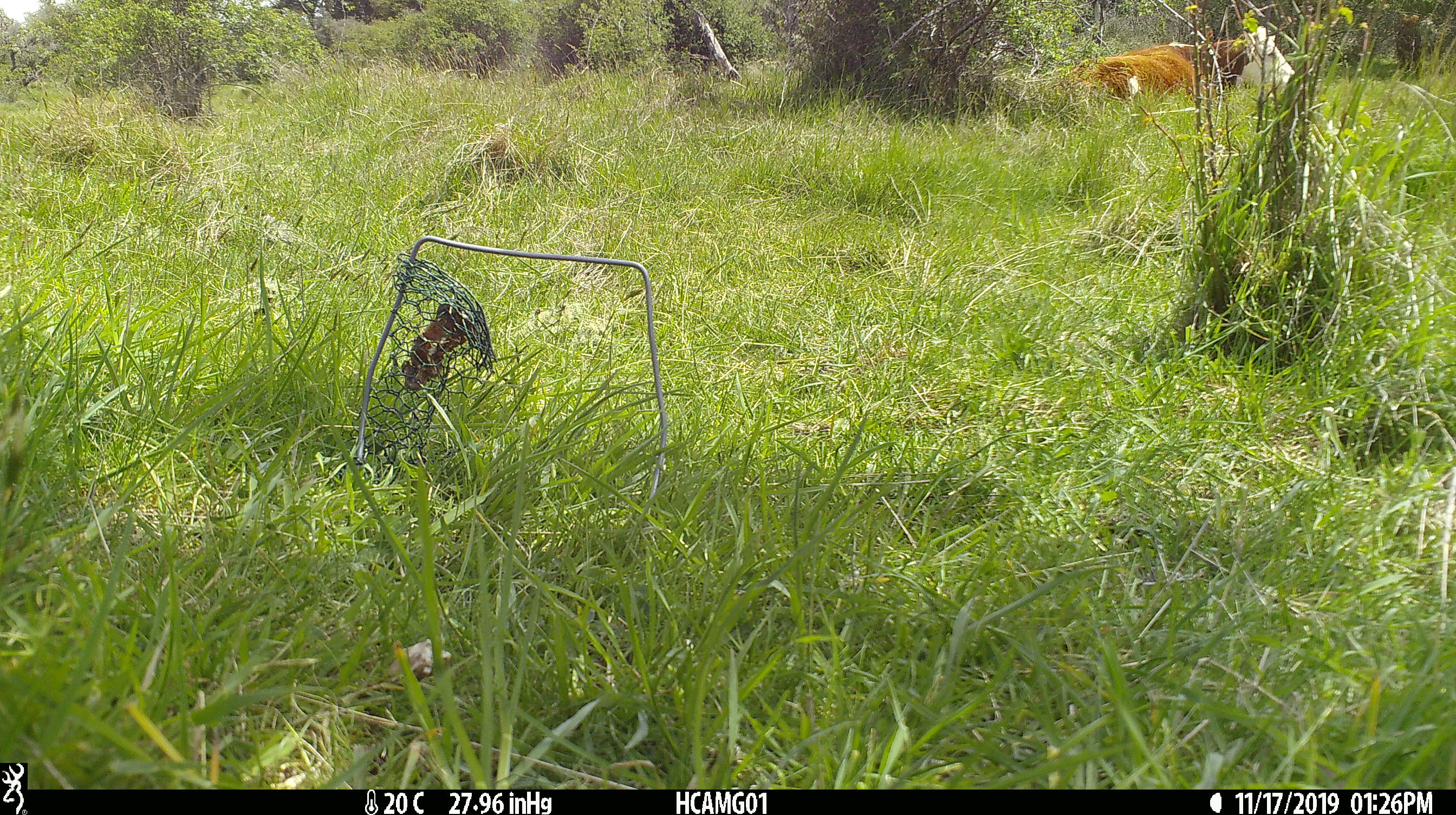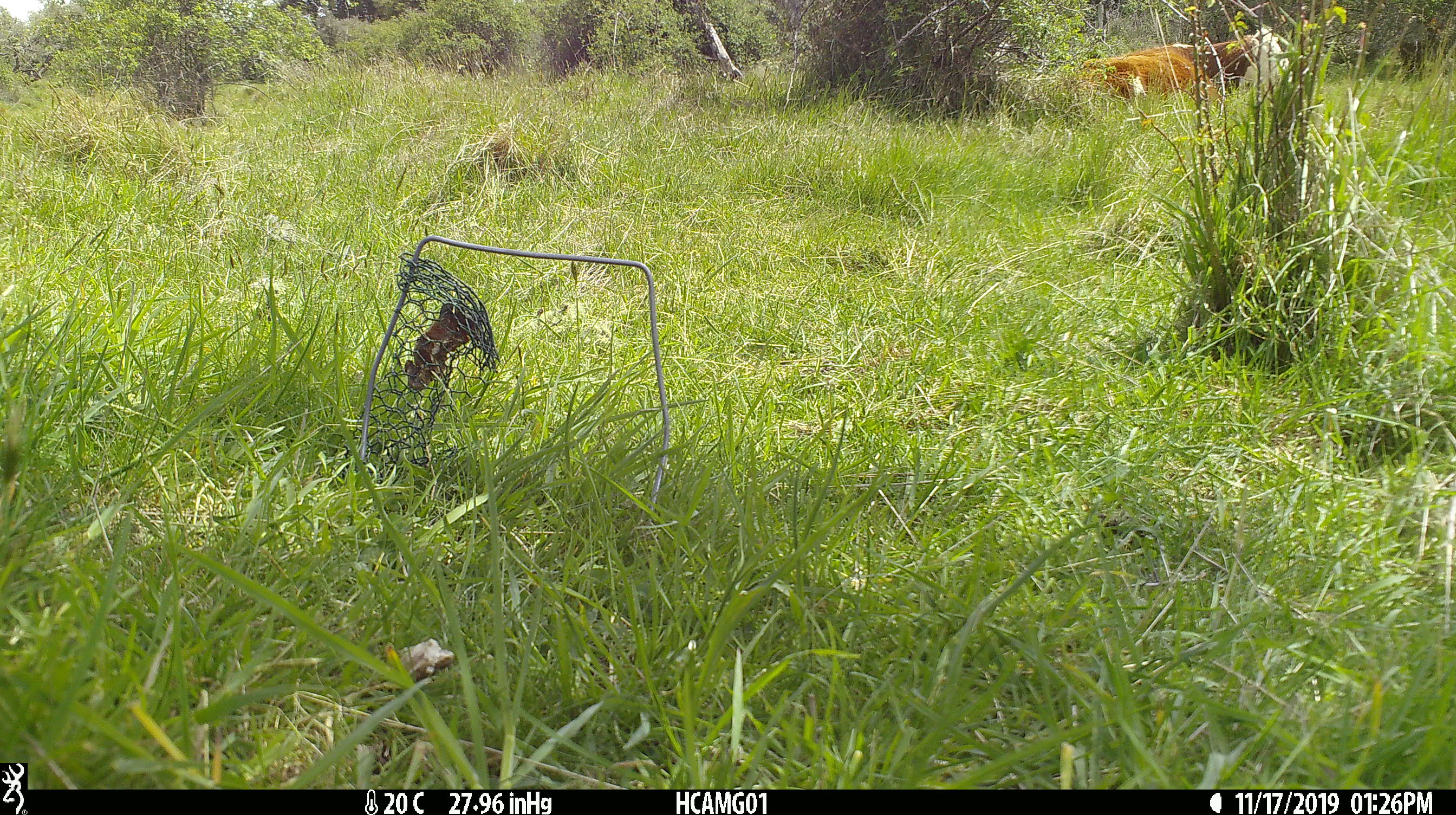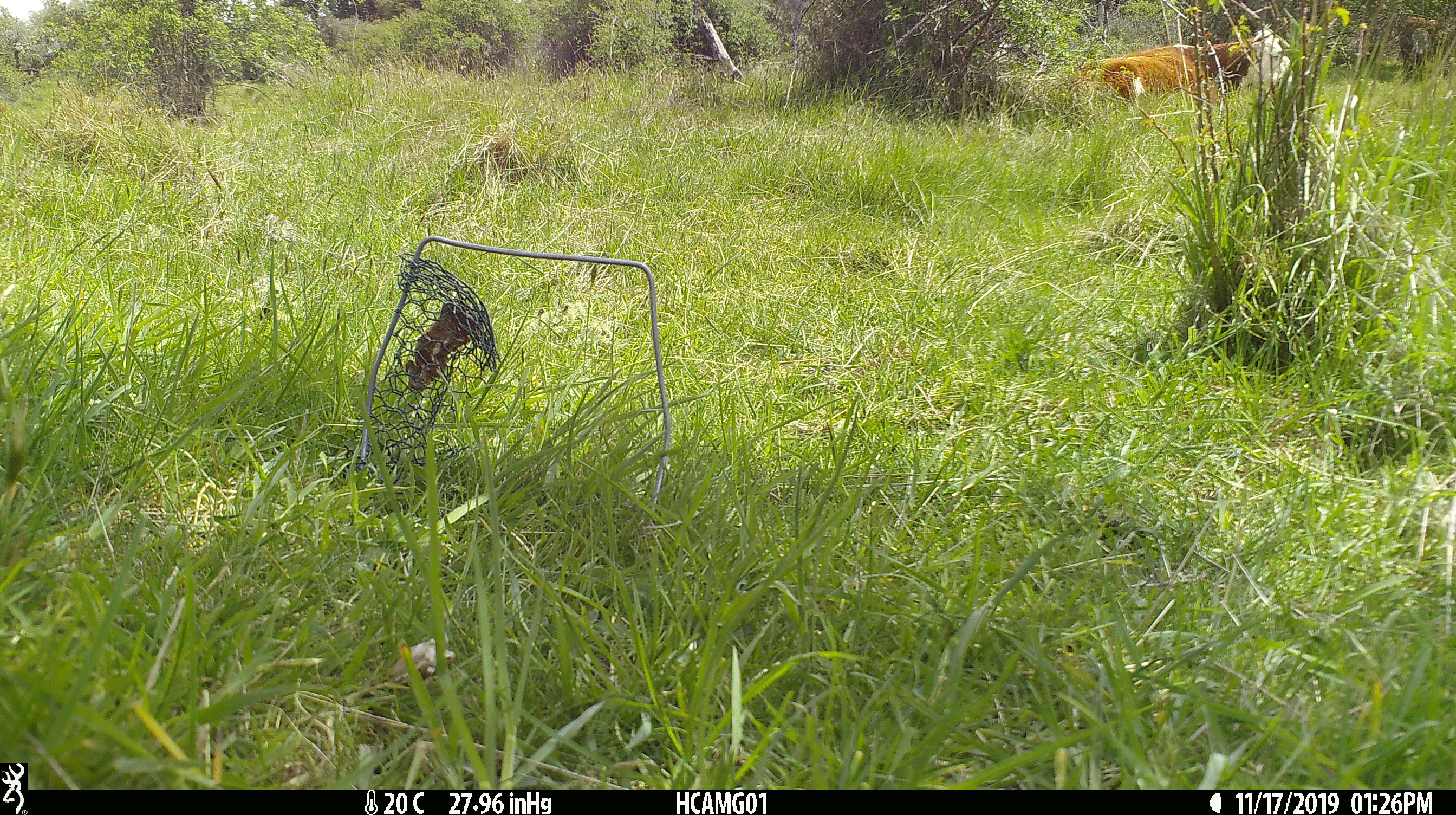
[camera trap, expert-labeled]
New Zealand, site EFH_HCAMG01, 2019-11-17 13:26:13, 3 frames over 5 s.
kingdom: Animalia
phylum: Chordata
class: Mammalia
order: Artiodactyla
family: Bovidae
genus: Bos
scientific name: Bos taurus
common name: domestic cow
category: cow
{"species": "cow (domestic cow) (Bos taurus)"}